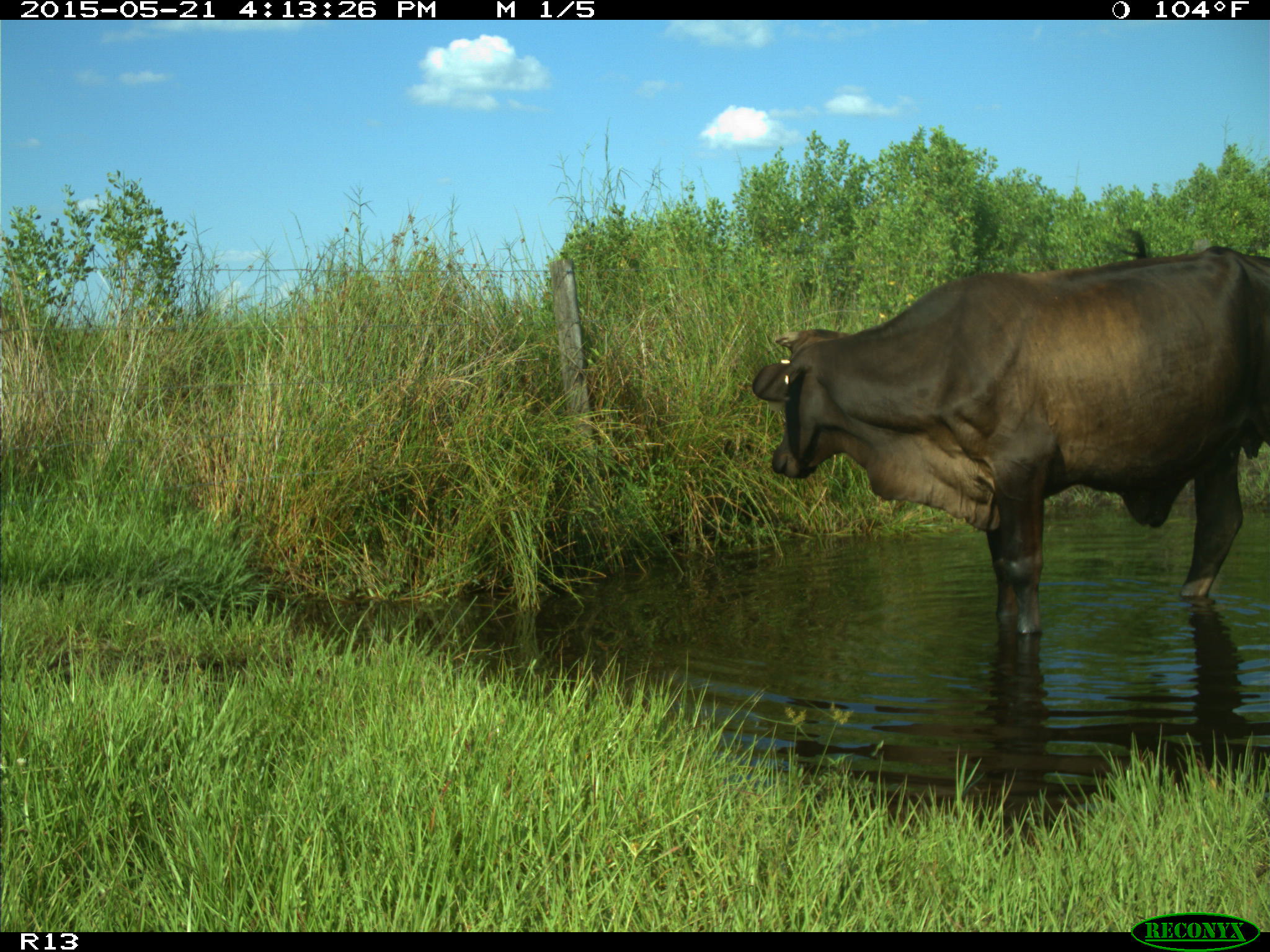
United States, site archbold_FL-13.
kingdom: Animalia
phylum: Chordata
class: Mammalia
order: Artiodactyla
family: Bovidae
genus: Bos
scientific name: Bos taurus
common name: domestic cow